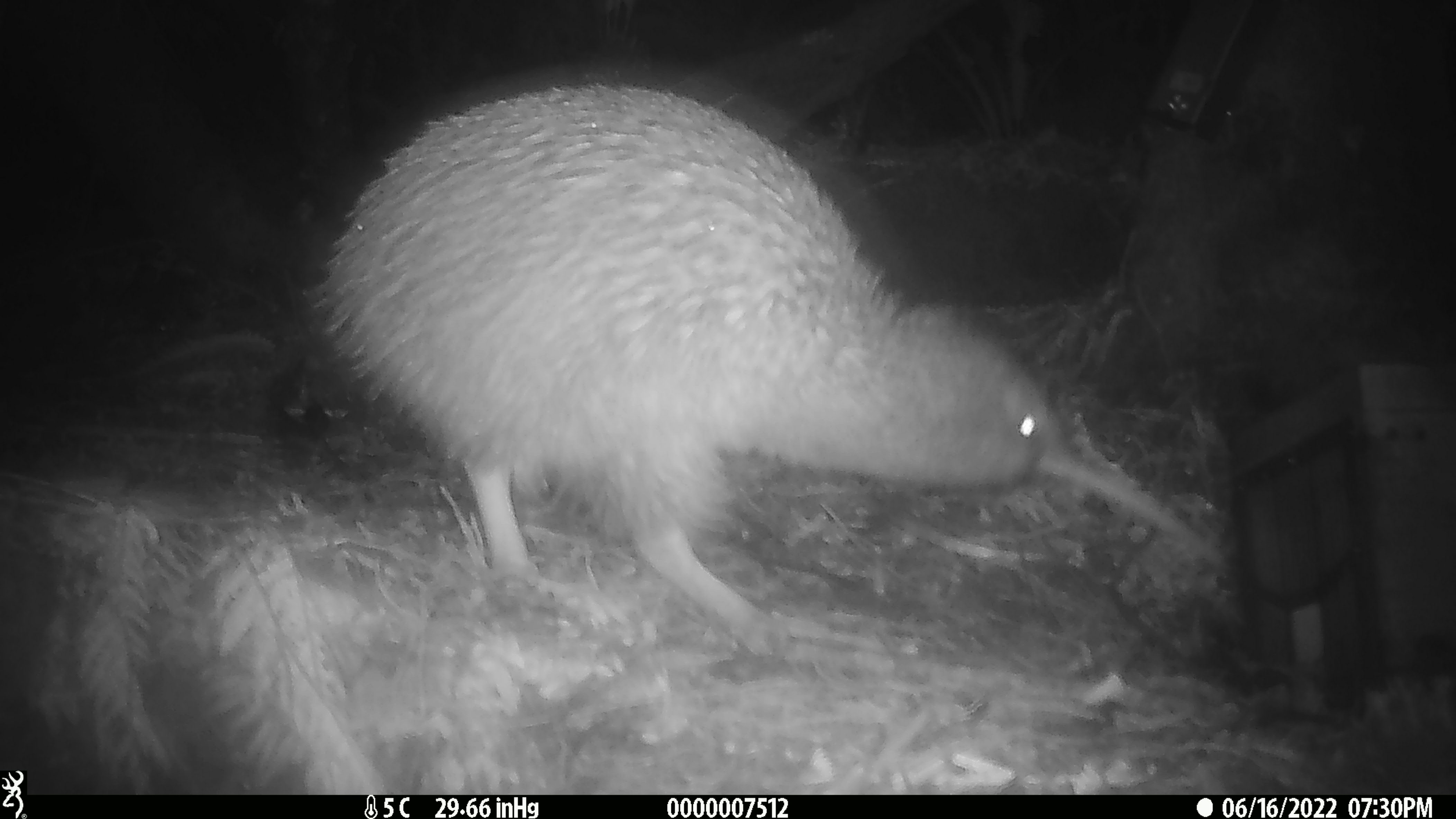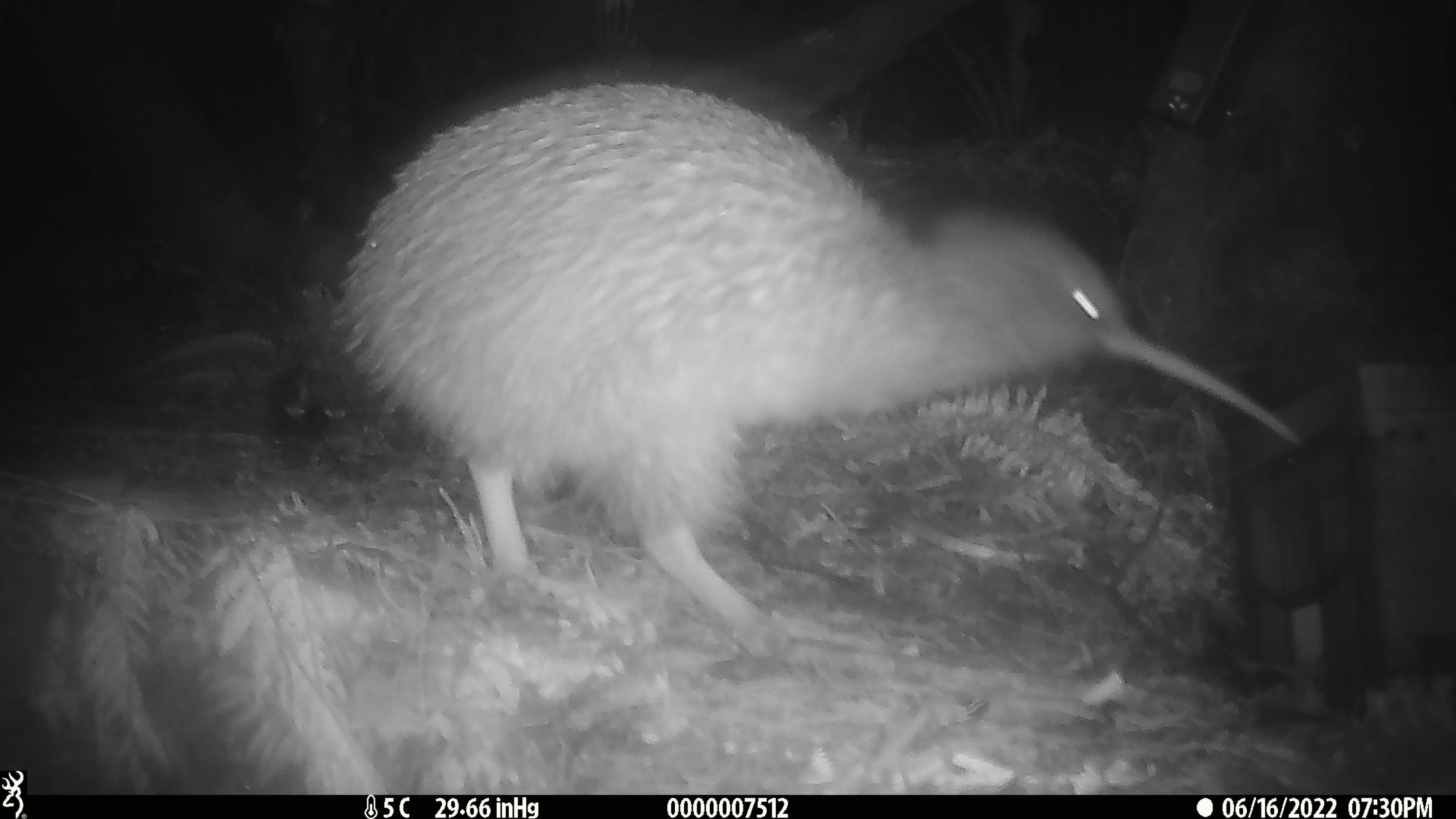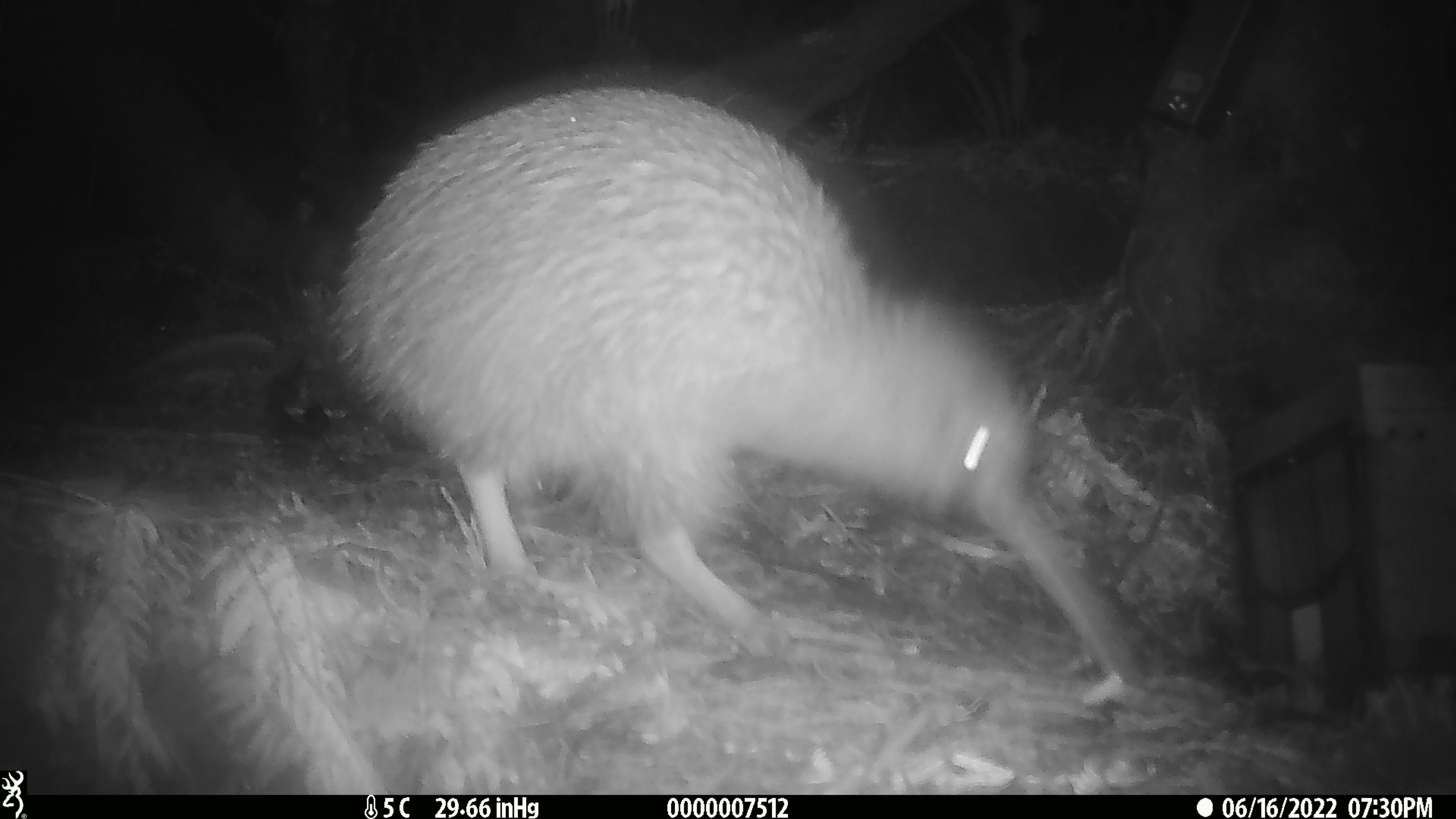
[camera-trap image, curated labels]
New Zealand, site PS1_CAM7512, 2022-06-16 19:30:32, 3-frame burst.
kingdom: Animalia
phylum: Chordata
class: Aves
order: Apterygiformes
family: Apterygidae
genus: Apteryx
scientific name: Apteryx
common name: kiwi